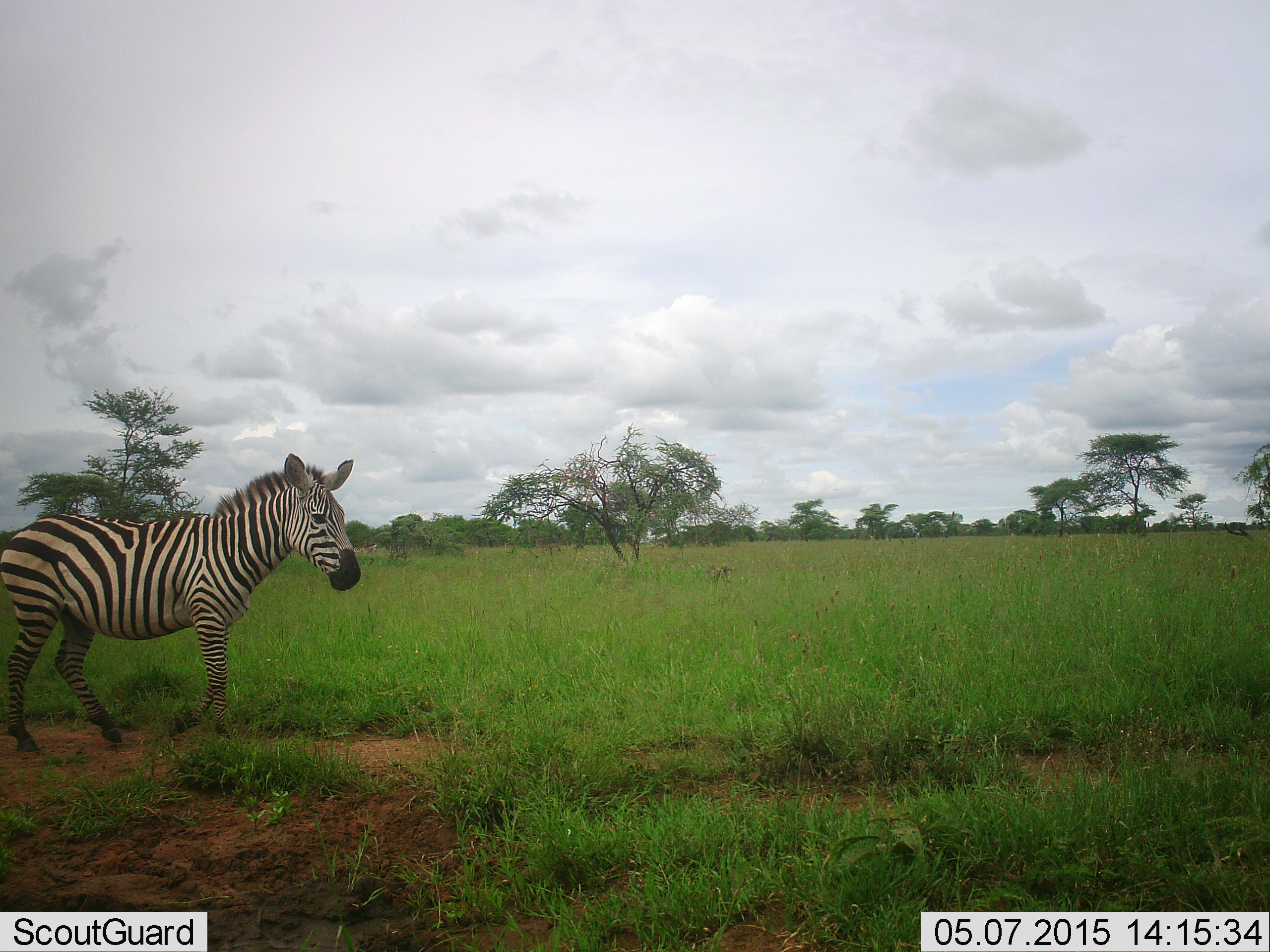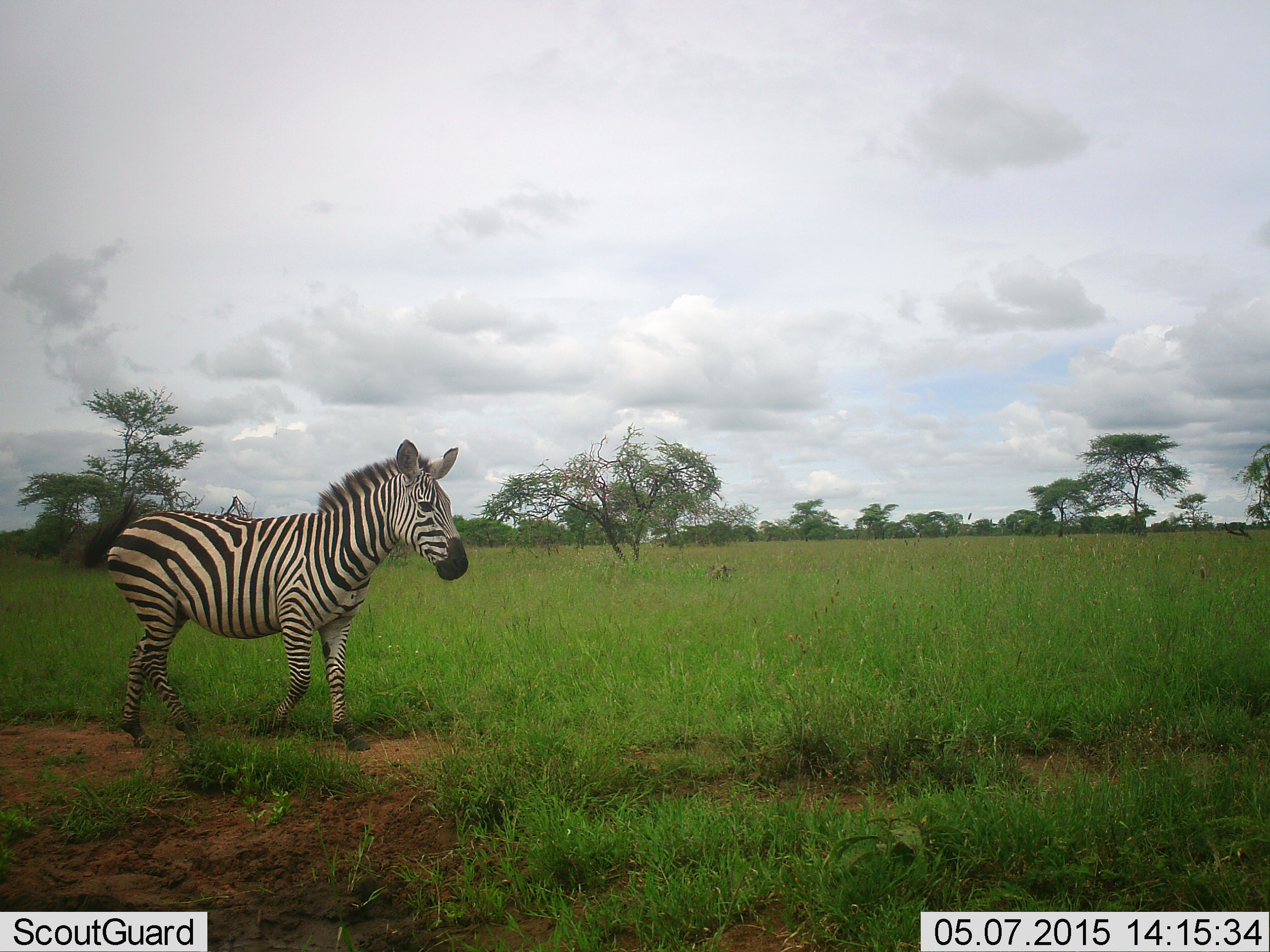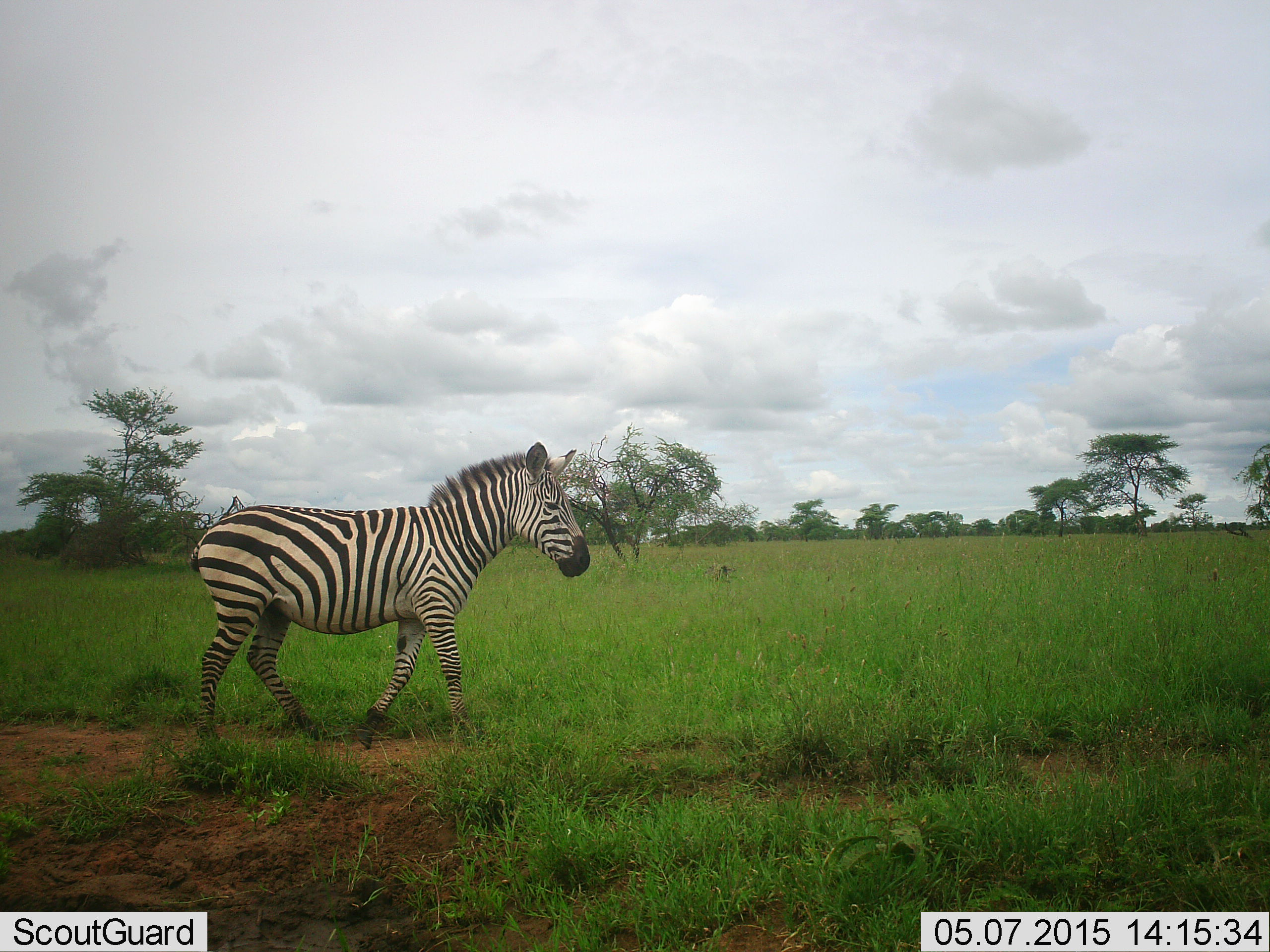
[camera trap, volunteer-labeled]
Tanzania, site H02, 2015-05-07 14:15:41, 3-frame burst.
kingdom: Animalia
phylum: Chordata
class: Mammalia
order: Perissodactyla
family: Equidae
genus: Equus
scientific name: Equus quagga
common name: plains zebra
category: zebra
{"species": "zebra (plains zebra) (Equus quagga)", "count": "1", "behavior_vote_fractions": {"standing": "10%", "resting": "0%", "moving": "100%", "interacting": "0%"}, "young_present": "0%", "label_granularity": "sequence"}